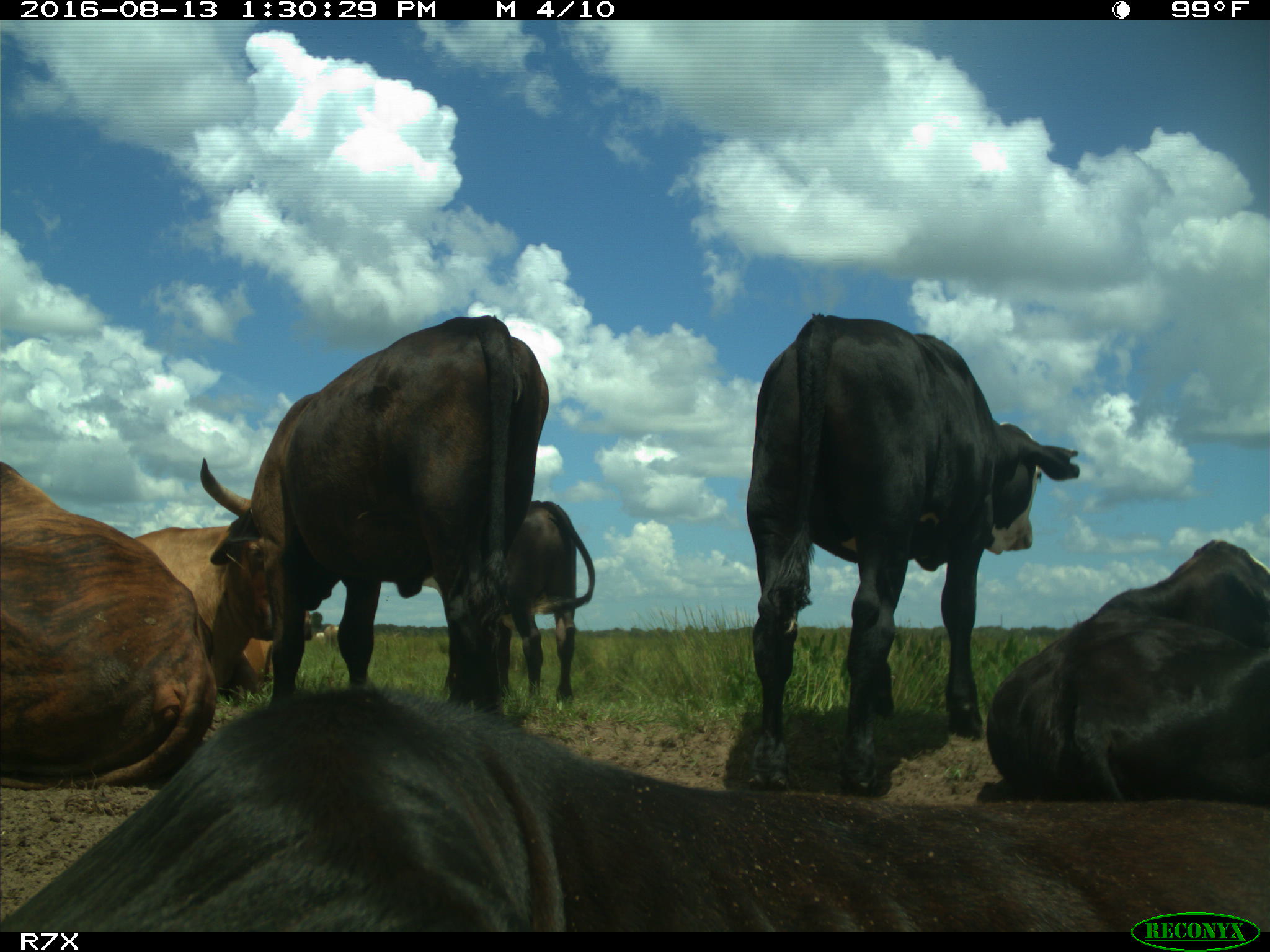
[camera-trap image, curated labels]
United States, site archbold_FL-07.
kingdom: Animalia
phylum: Chordata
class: Mammalia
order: Artiodactyla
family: Bovidae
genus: Bos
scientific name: Bos taurus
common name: domestic cow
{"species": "Bos taurus (domestic cow)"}